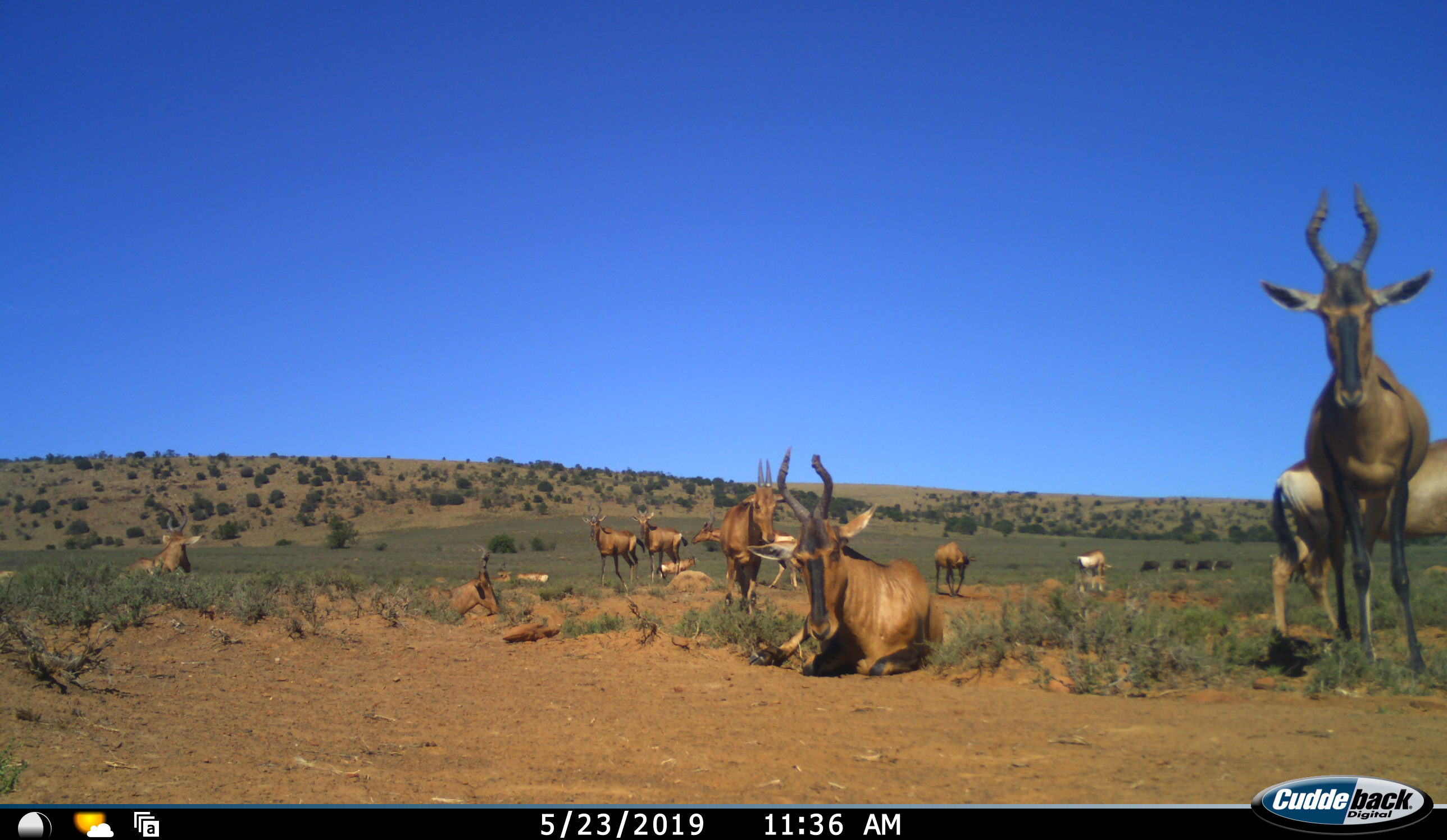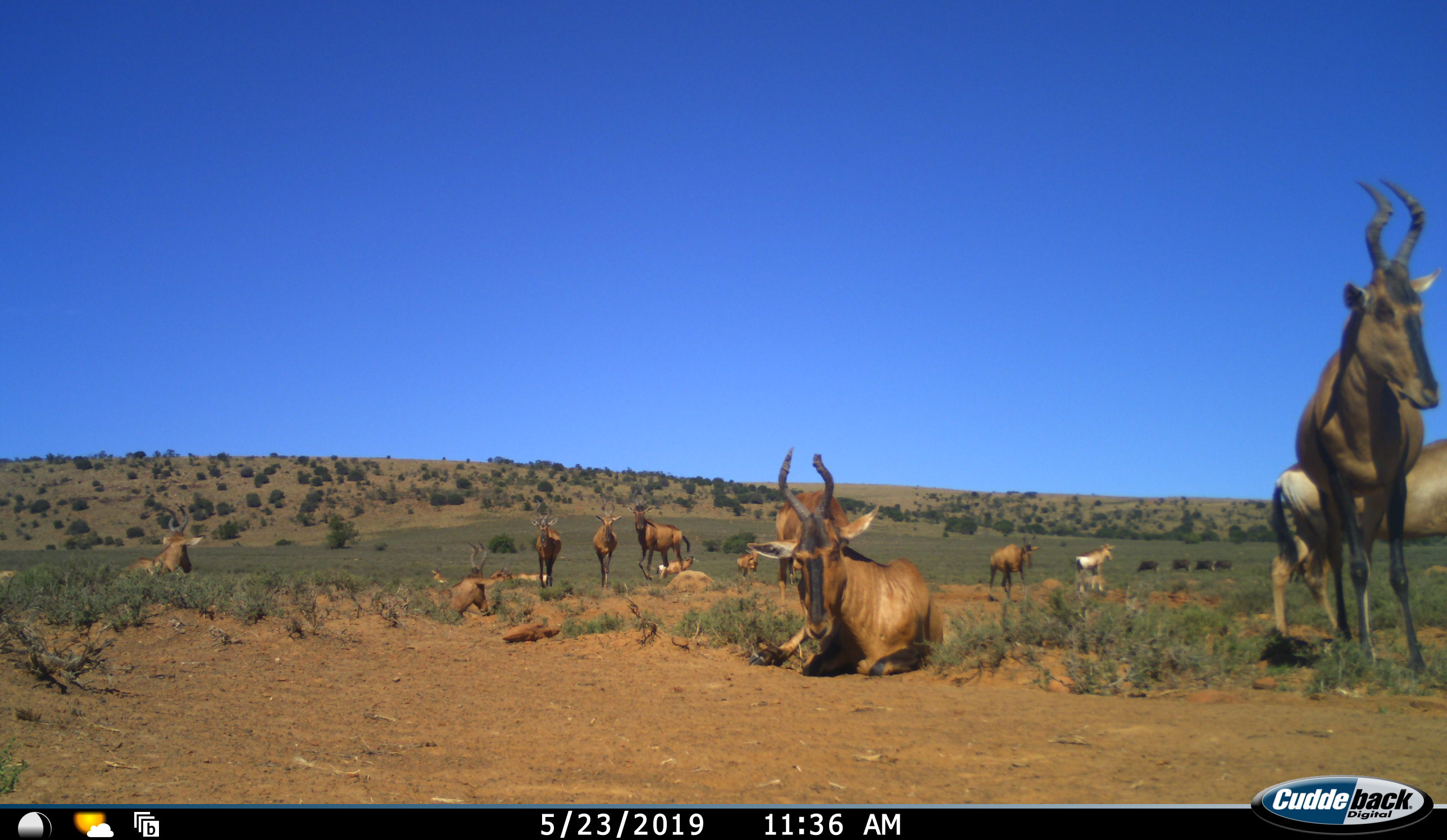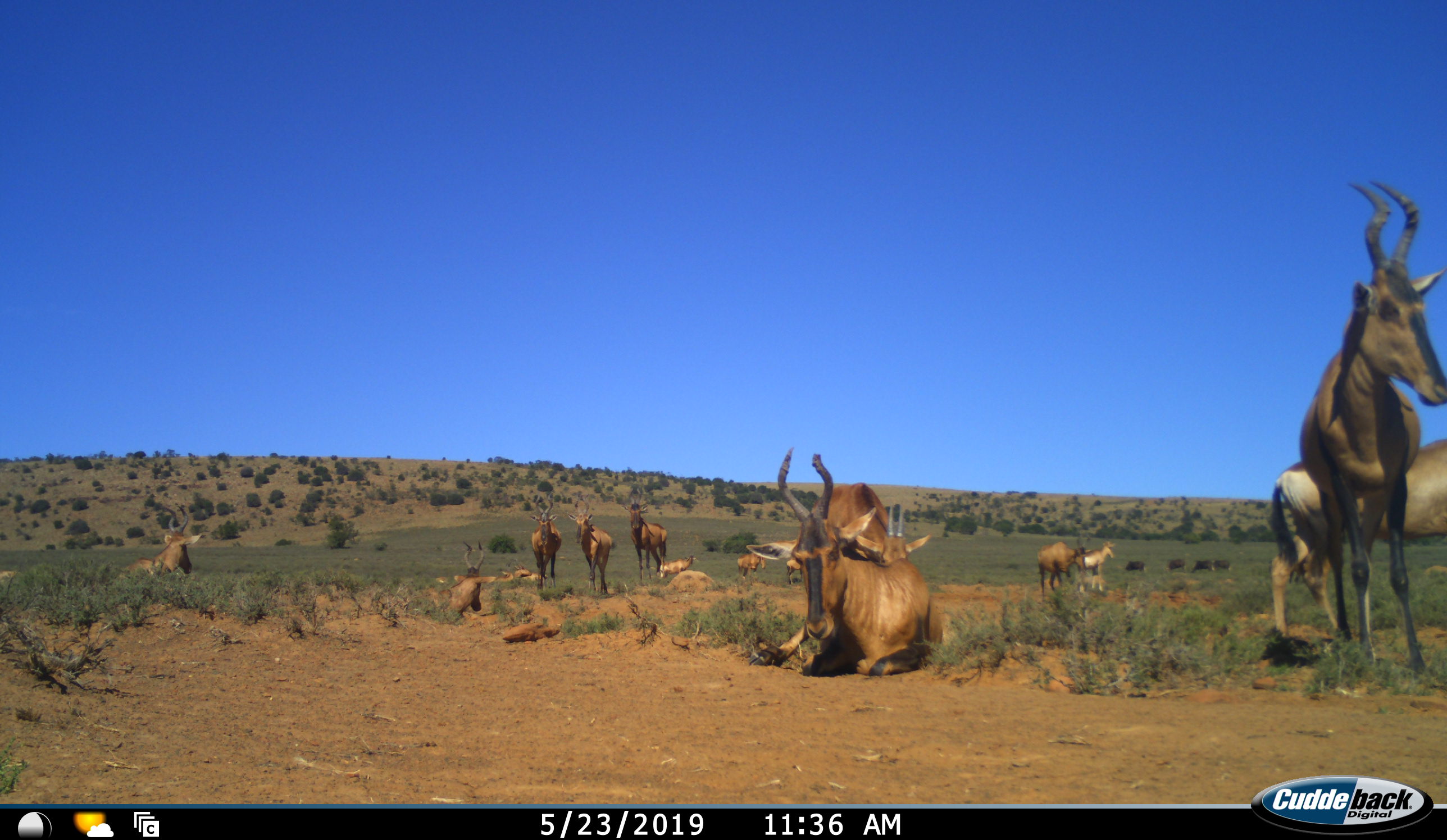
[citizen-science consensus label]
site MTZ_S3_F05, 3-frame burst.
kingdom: Animalia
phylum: Chordata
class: Mammalia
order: Artiodactyla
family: Bovidae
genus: Alcelaphus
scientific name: Alcelaphus buselaphus caama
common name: red hartebeest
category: hartebeestred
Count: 11-50.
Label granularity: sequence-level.